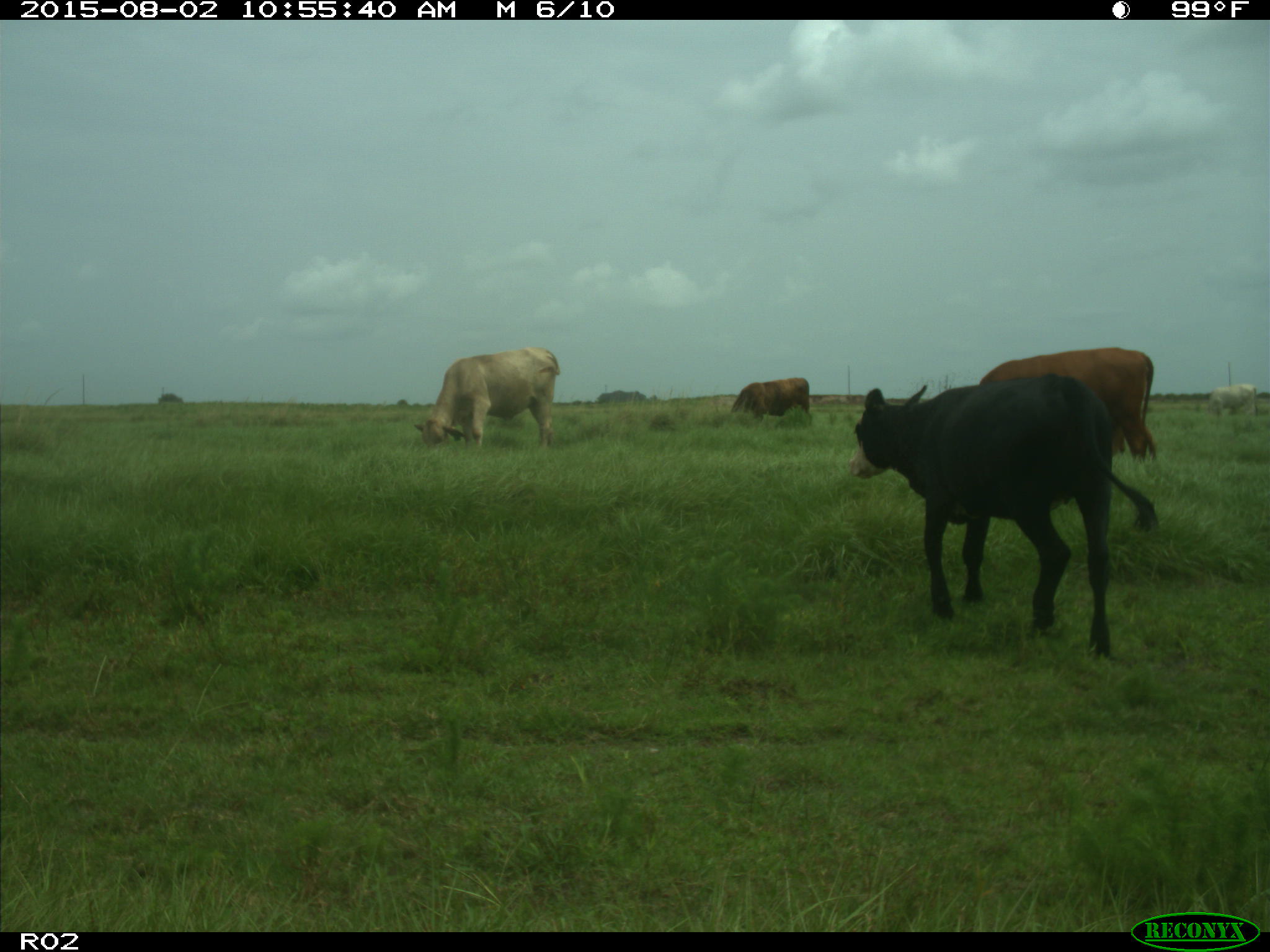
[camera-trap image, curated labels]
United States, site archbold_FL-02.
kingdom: Animalia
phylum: Chordata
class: Mammalia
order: Artiodactyla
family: Bovidae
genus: Bos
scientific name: Bos taurus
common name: domestic cow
Bos taurus (domestic cow).